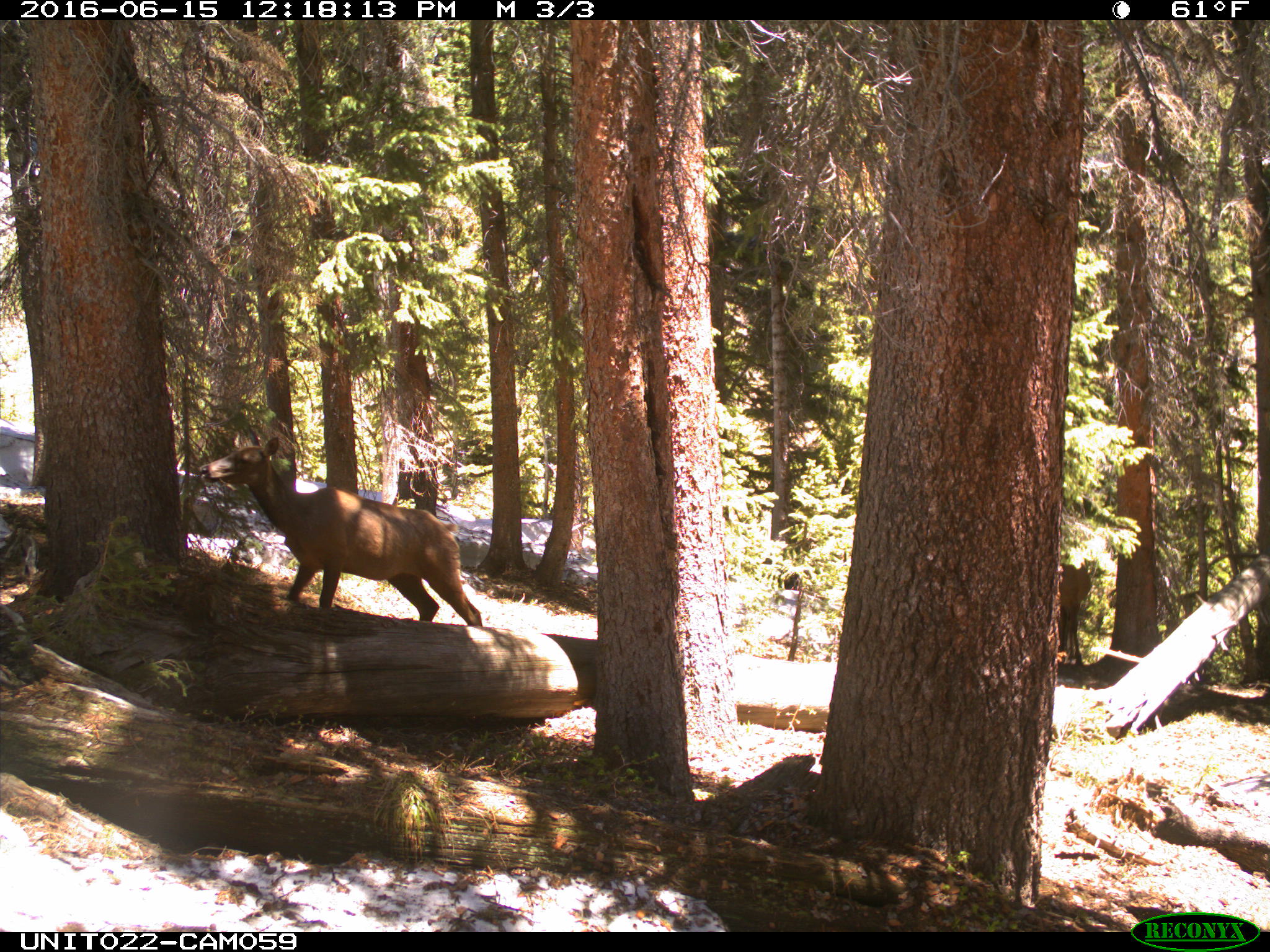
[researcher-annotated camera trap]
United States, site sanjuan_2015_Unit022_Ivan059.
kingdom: Animalia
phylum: Chordata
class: Mammalia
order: Artiodactyla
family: Cervidae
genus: Cervus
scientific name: Cervus elaphus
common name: red deer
Cervus elaphus (red deer).